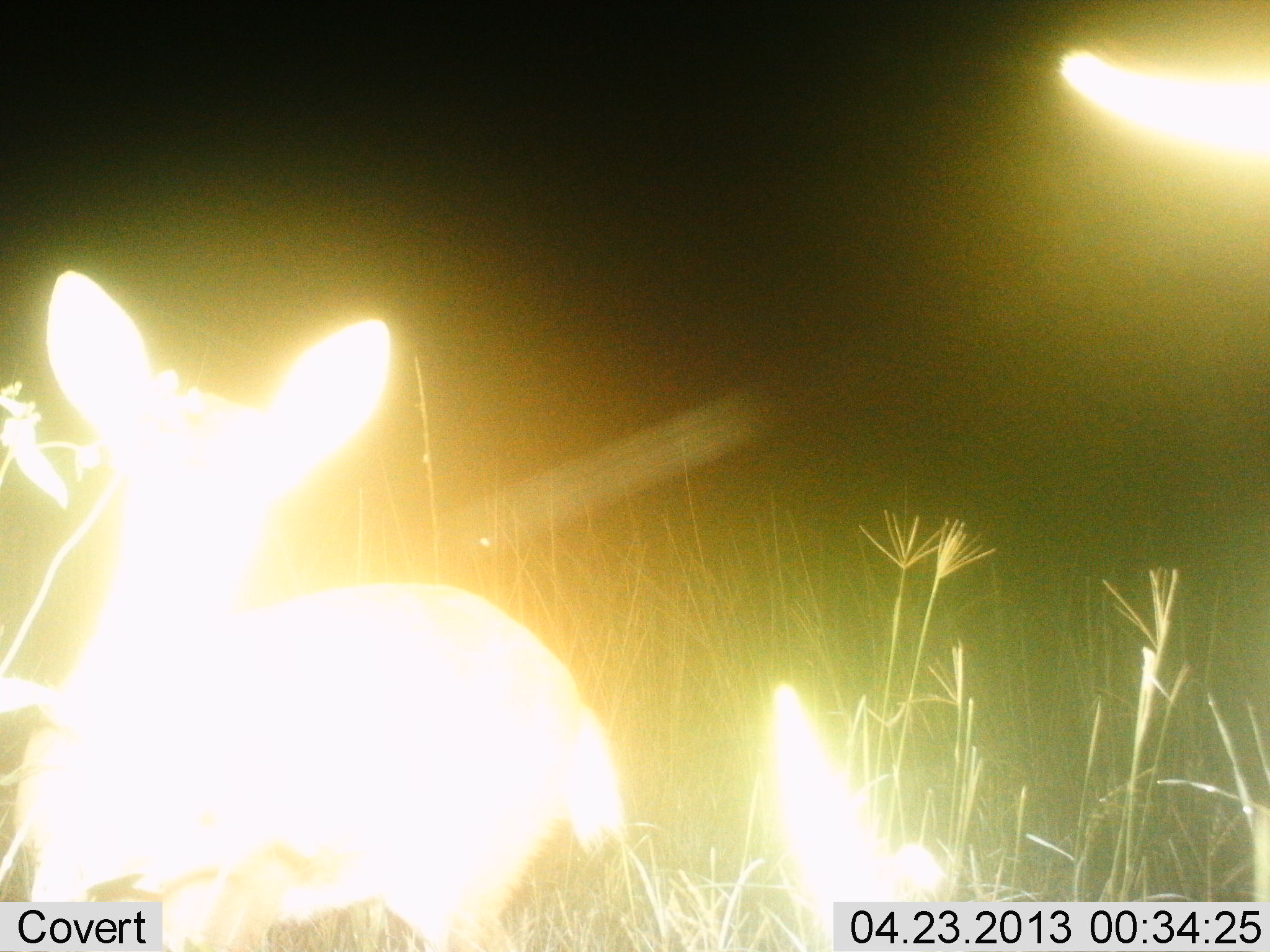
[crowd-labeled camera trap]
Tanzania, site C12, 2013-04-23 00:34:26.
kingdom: Animalia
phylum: Chordata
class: Mammalia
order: Artiodactyla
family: Bovidae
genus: Redunca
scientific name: Redunca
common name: reedbuck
Reedbuck (Redunca), count 1. Behavior (volunteer vote fractions): standing 100%, resting 11%, moving 0%, interacting 0%. Young present (vote fraction): 11%. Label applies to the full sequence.